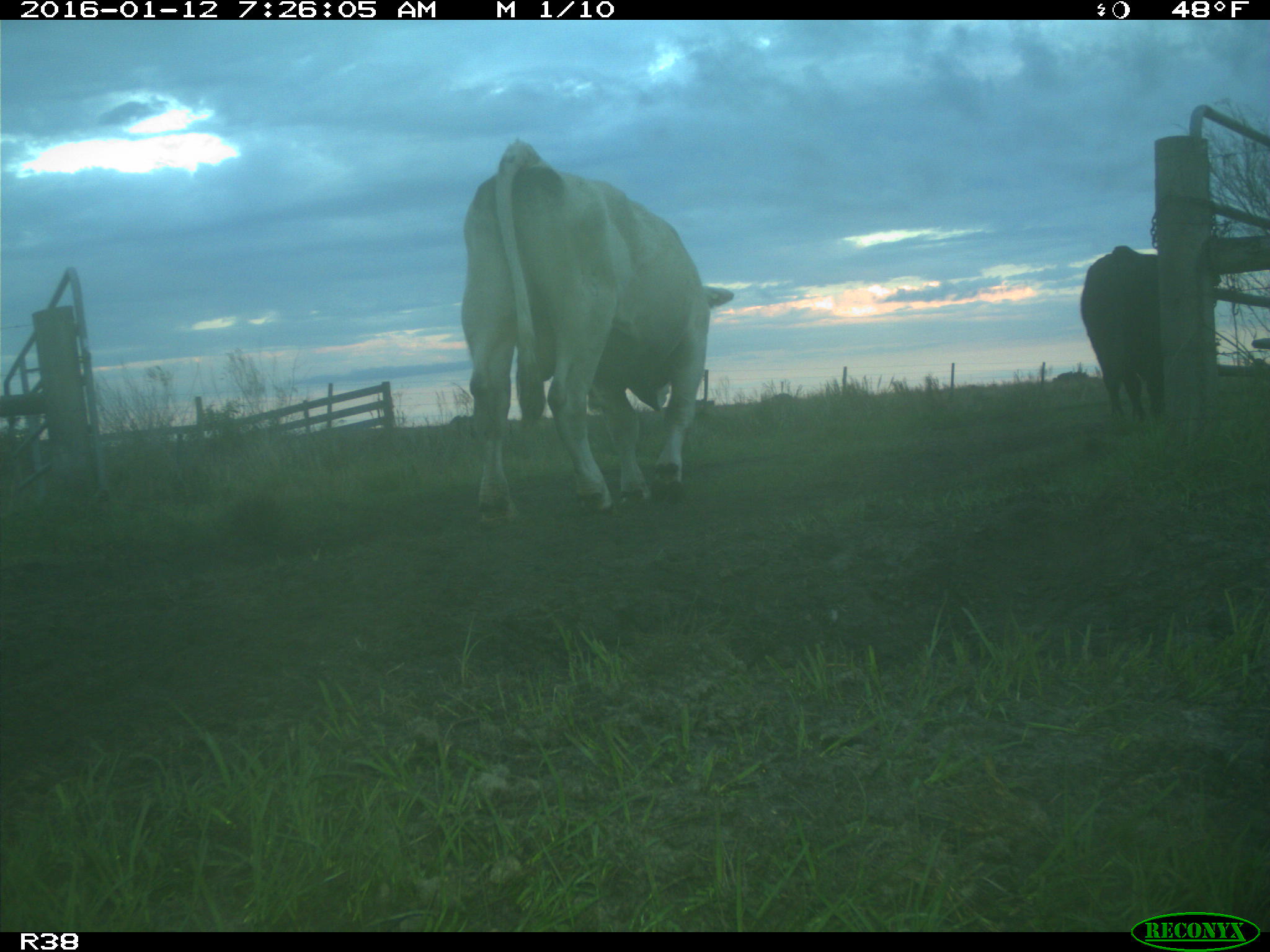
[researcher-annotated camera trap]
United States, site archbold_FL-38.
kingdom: Animalia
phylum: Chordata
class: Mammalia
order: Artiodactyla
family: Bovidae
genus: Bos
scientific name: Bos taurus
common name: domestic cow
Bos taurus (domestic cow).